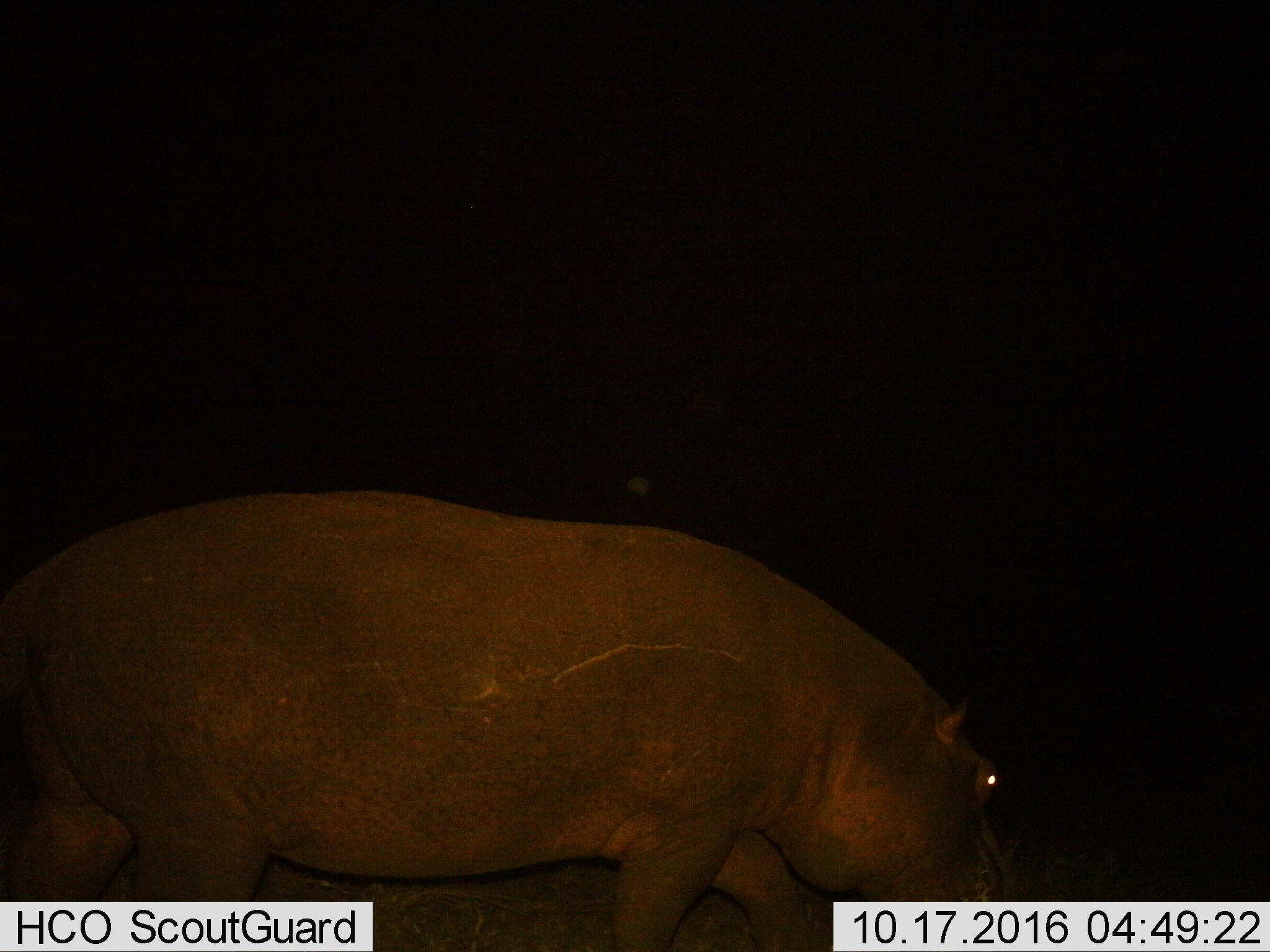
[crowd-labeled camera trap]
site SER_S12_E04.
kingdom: Animalia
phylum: Chordata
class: Mammalia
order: Artiodactyla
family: Hippopotamidae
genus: Hippopotamus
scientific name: Hippopotamus amphibius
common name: hippopotamus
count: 1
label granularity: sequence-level